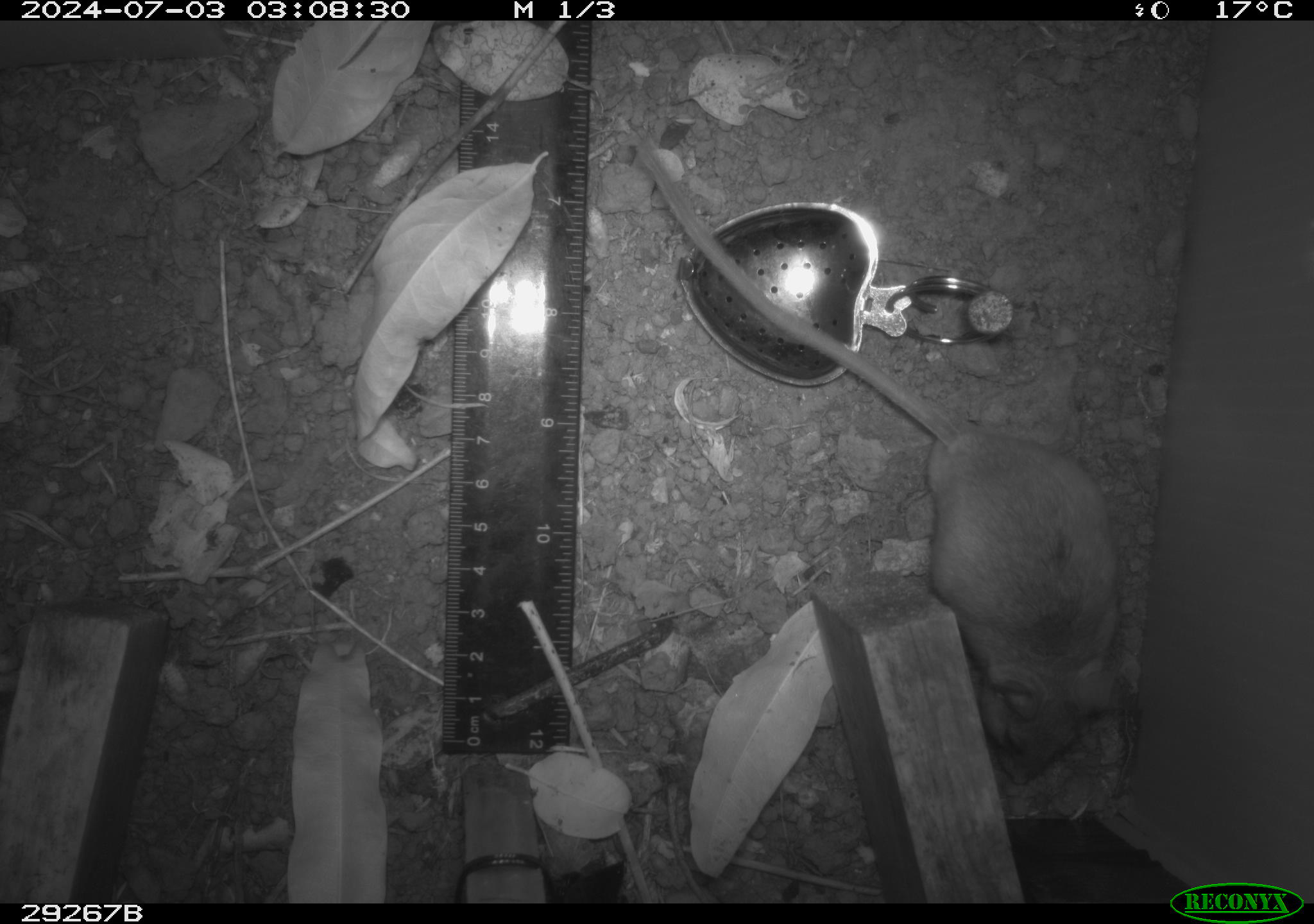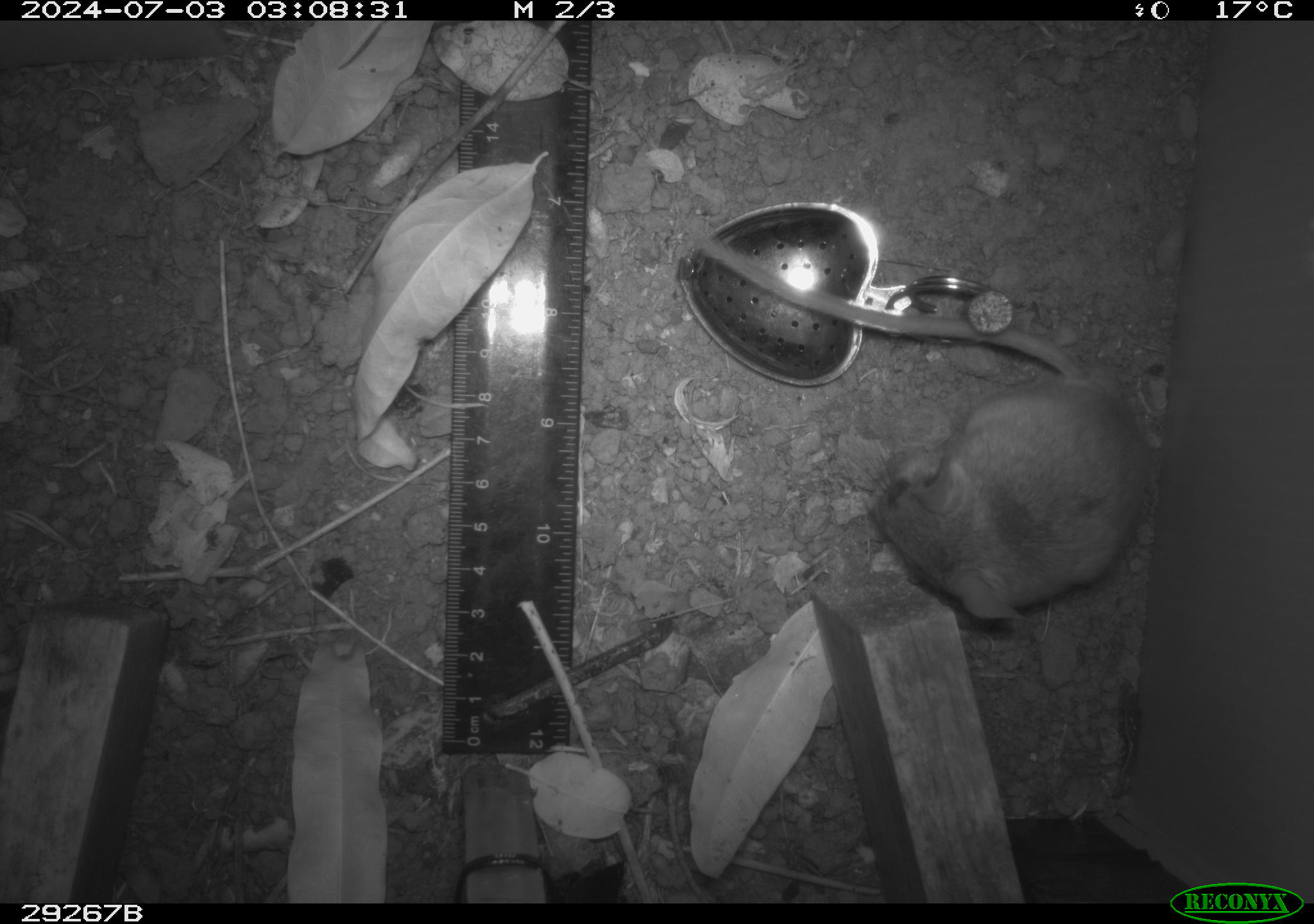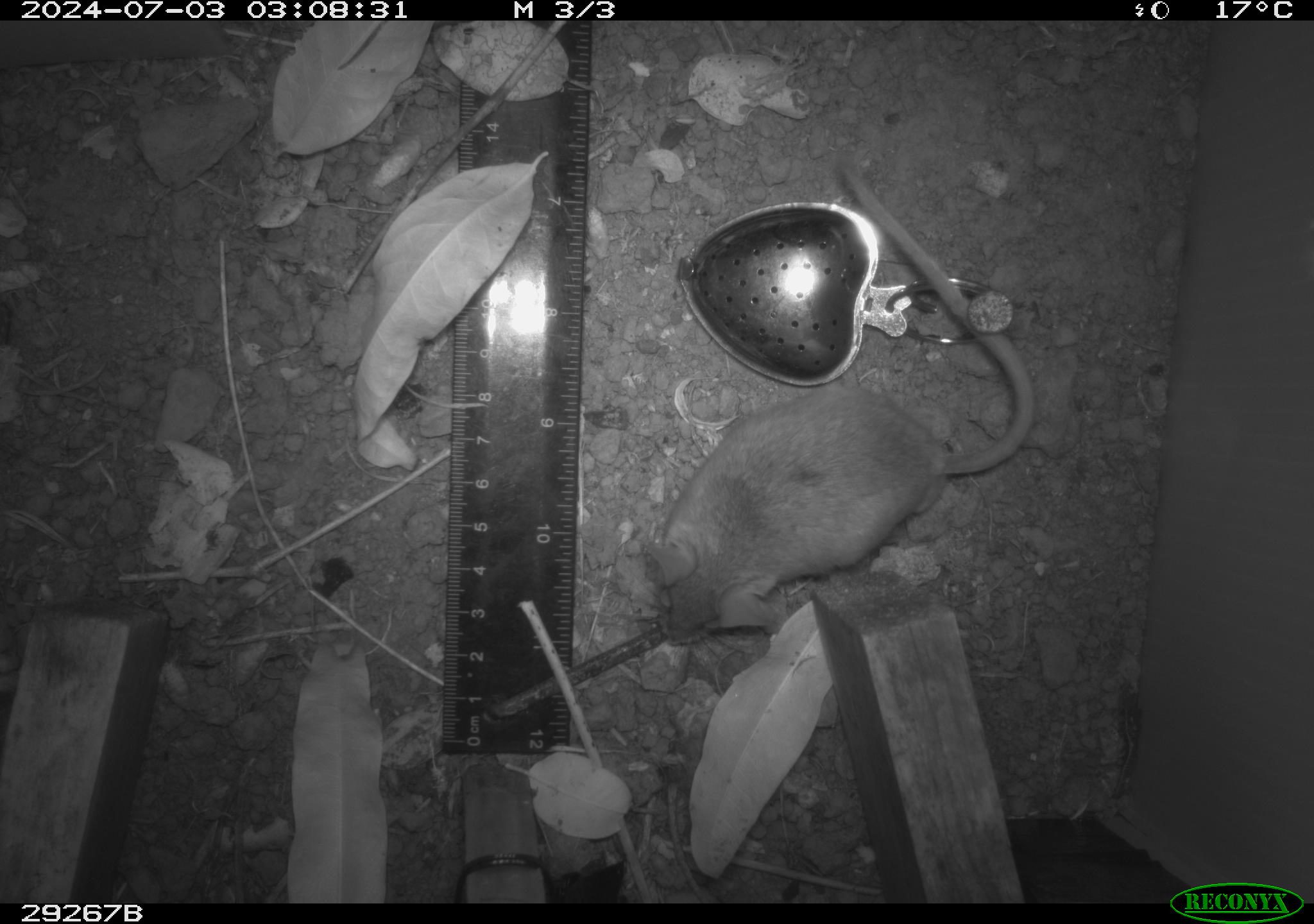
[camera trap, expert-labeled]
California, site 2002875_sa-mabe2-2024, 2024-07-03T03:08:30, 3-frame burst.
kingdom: Animalia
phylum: Chordata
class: Mammalia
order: Rodentia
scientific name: Rodentia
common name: mouse species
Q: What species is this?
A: Mouse species (Rodentia).